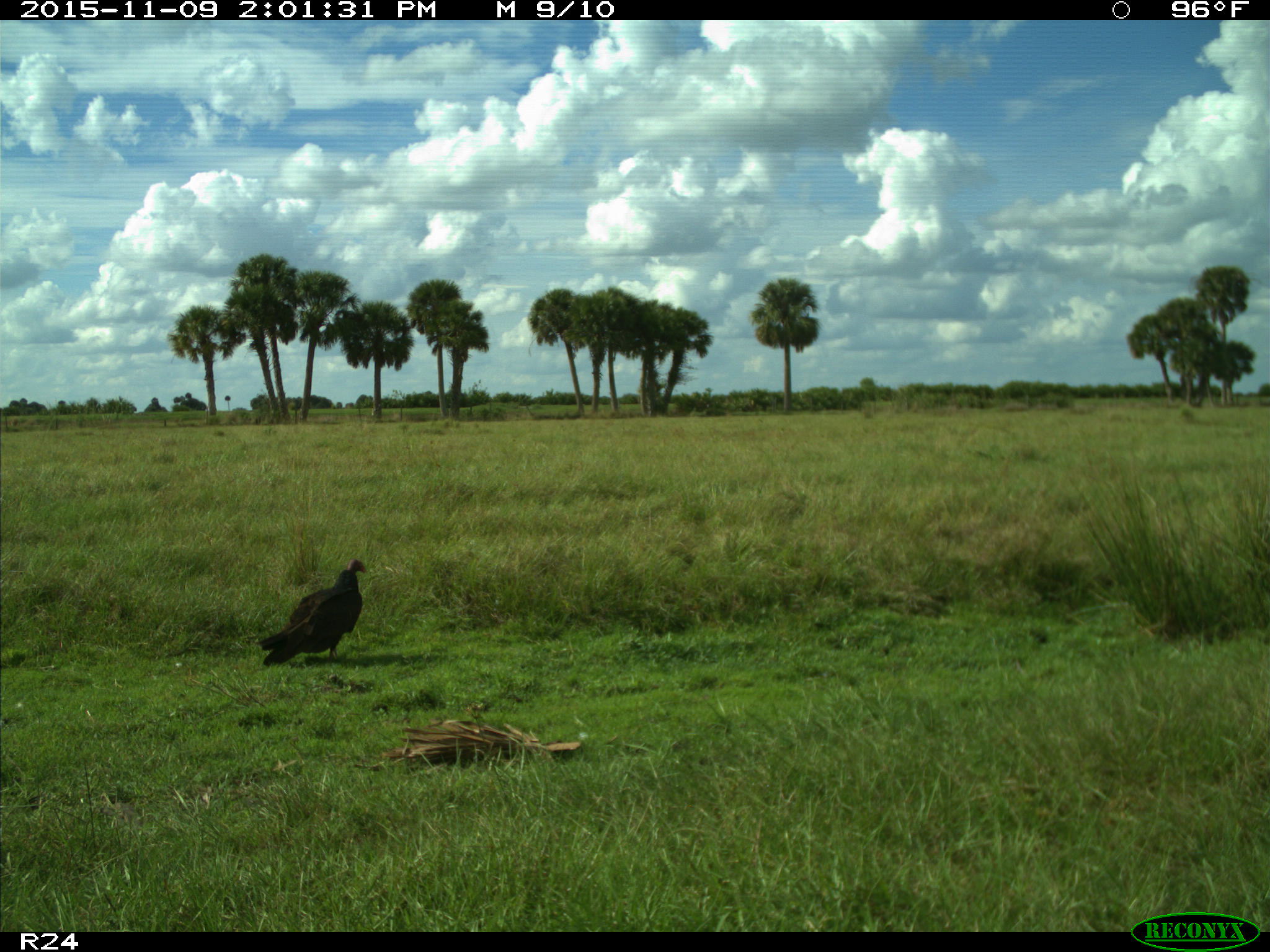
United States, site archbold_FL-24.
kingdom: Animalia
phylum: Chordata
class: Aves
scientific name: Aves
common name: birds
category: unidentified bird